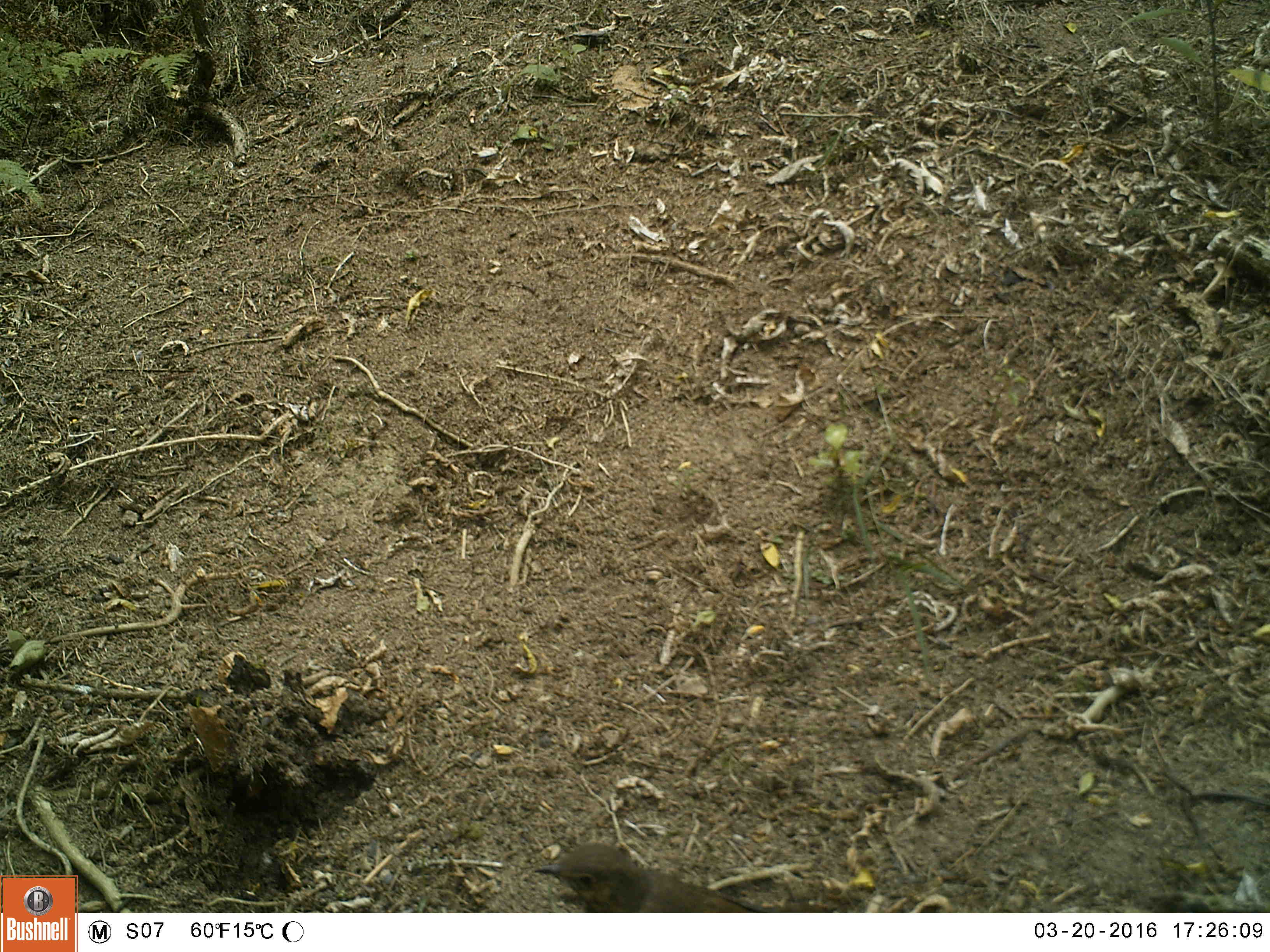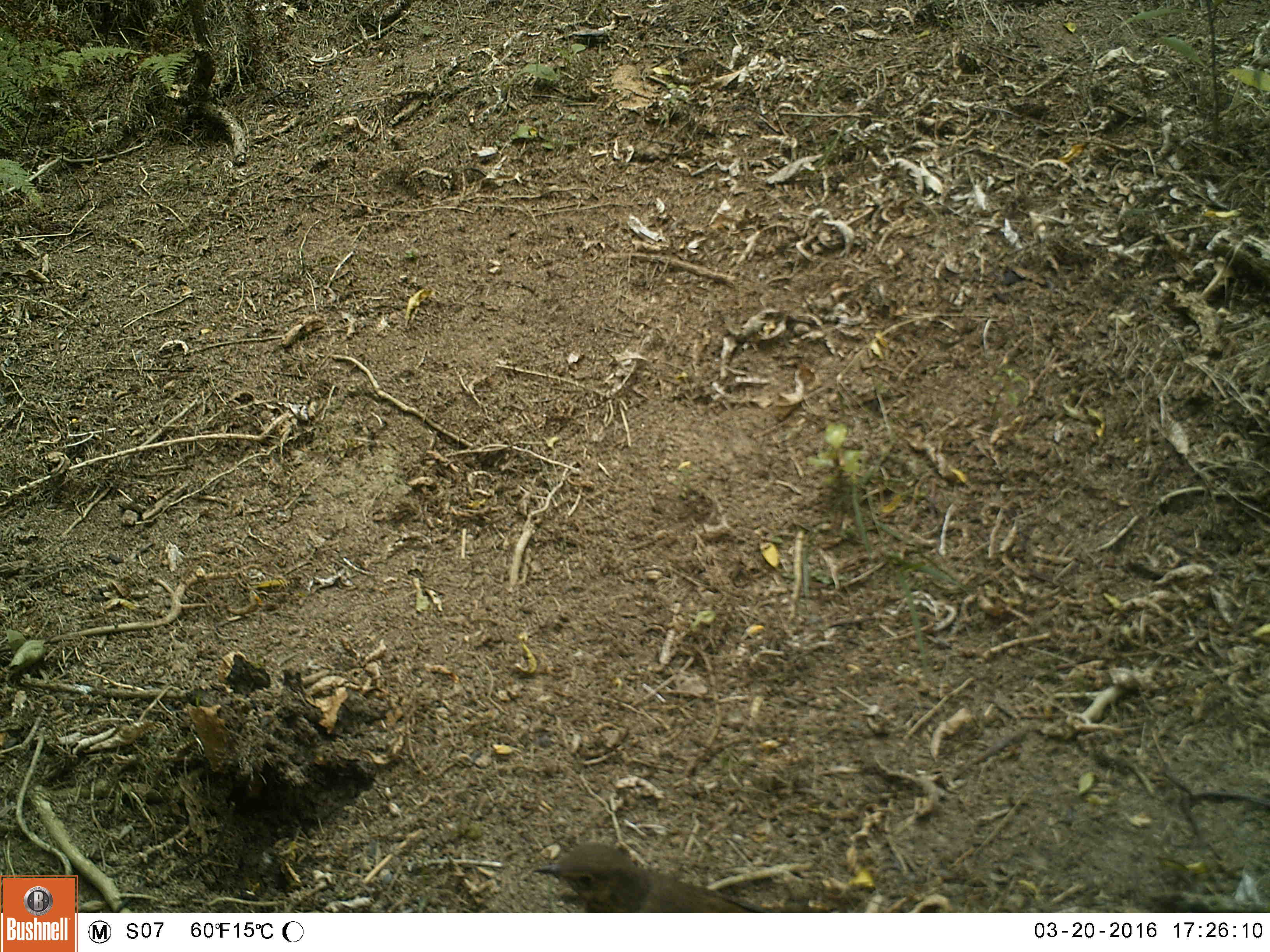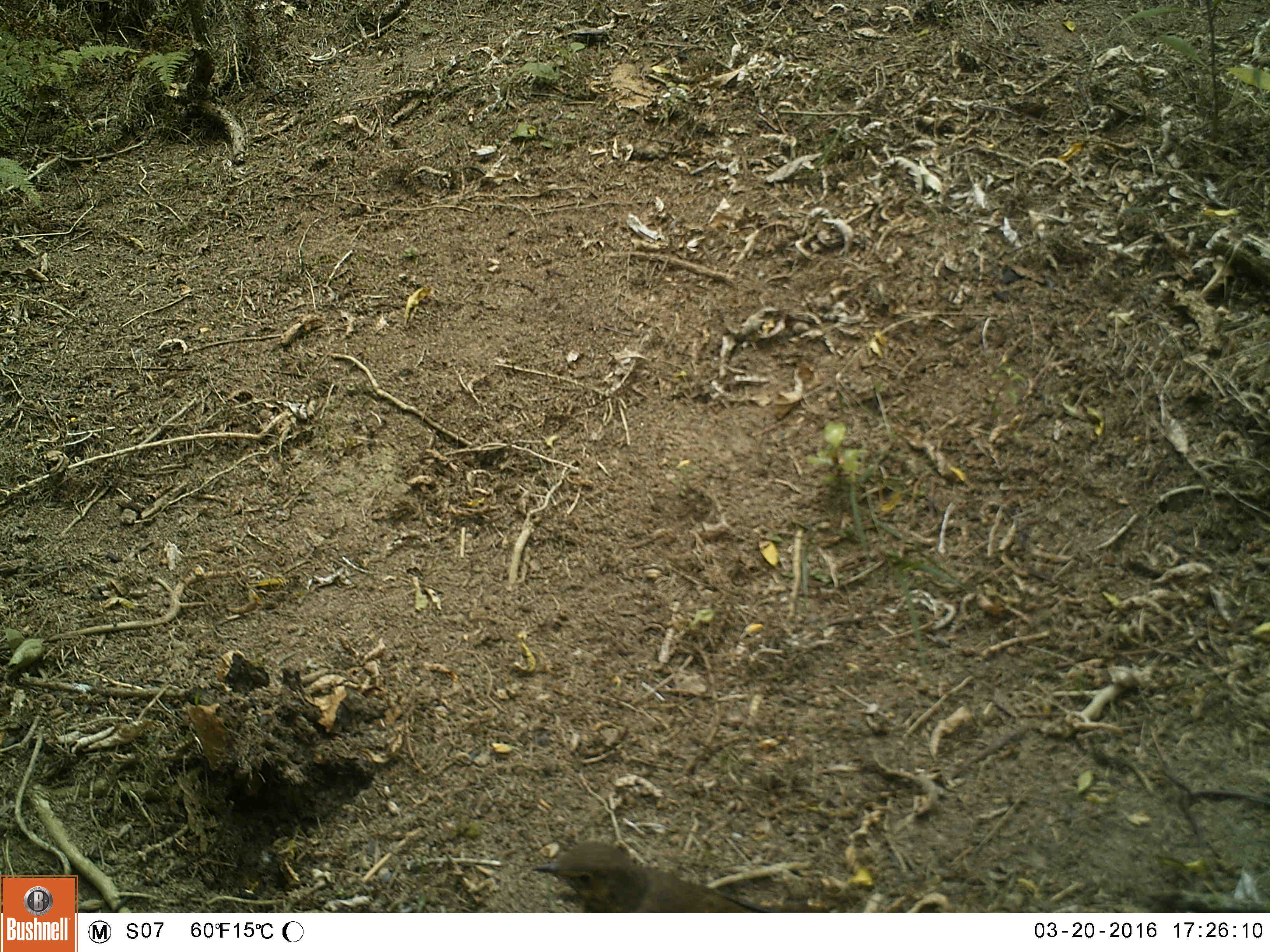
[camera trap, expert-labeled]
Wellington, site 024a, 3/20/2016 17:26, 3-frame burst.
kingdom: Animalia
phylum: Chordata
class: Aves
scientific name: Aves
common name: bird